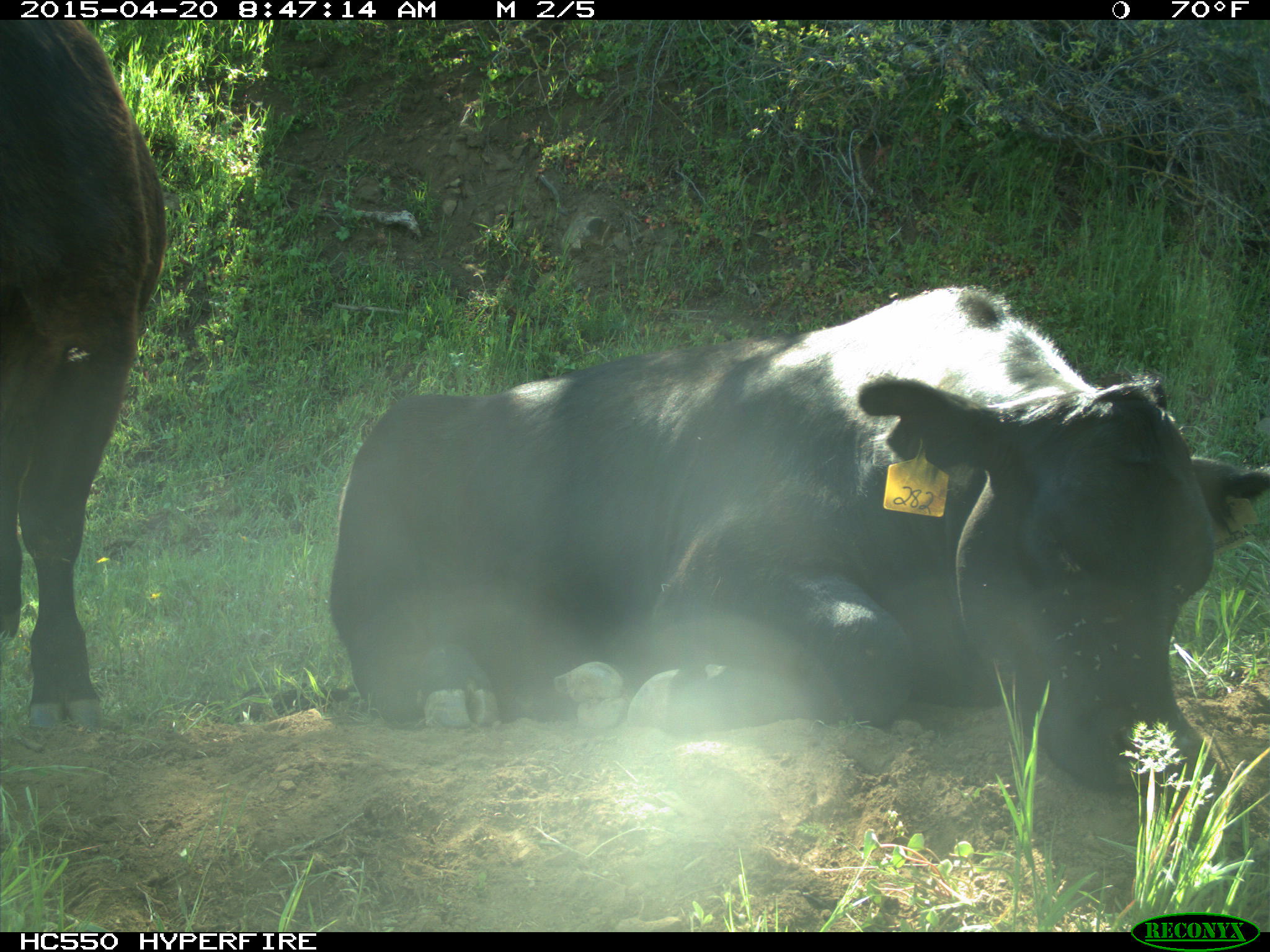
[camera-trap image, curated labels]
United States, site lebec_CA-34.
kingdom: Animalia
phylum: Chordata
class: Mammalia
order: Artiodactyla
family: Bovidae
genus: Bos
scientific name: Bos taurus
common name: domestic cow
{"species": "Bos taurus (domestic cow)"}